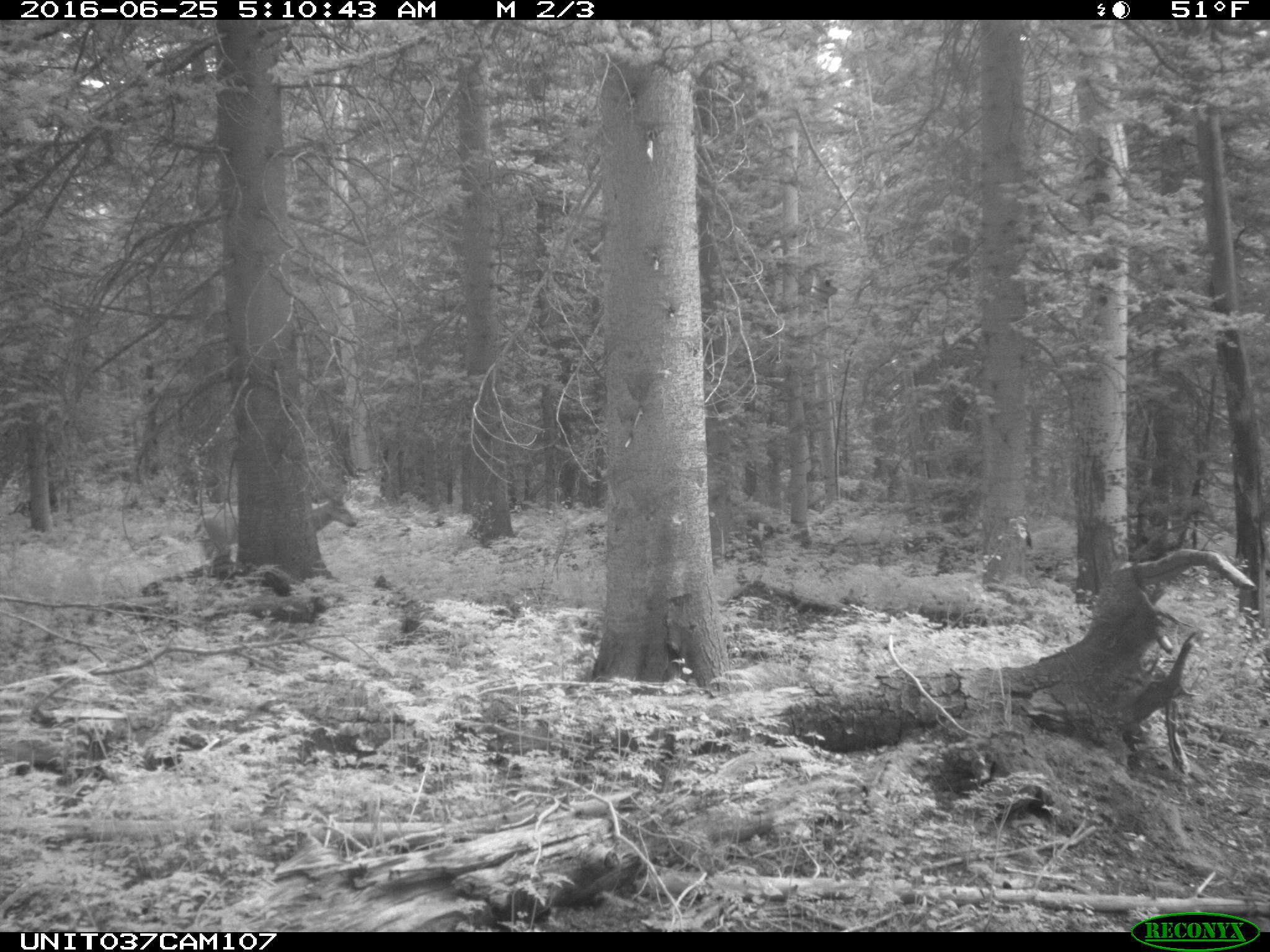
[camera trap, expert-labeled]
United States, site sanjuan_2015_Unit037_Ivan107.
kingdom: Animalia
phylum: Chordata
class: Mammalia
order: Artiodactyla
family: Cervidae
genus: Odocoileus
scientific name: Odocoileus hemionus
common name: mule deer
Odocoileus hemionus (mule deer).